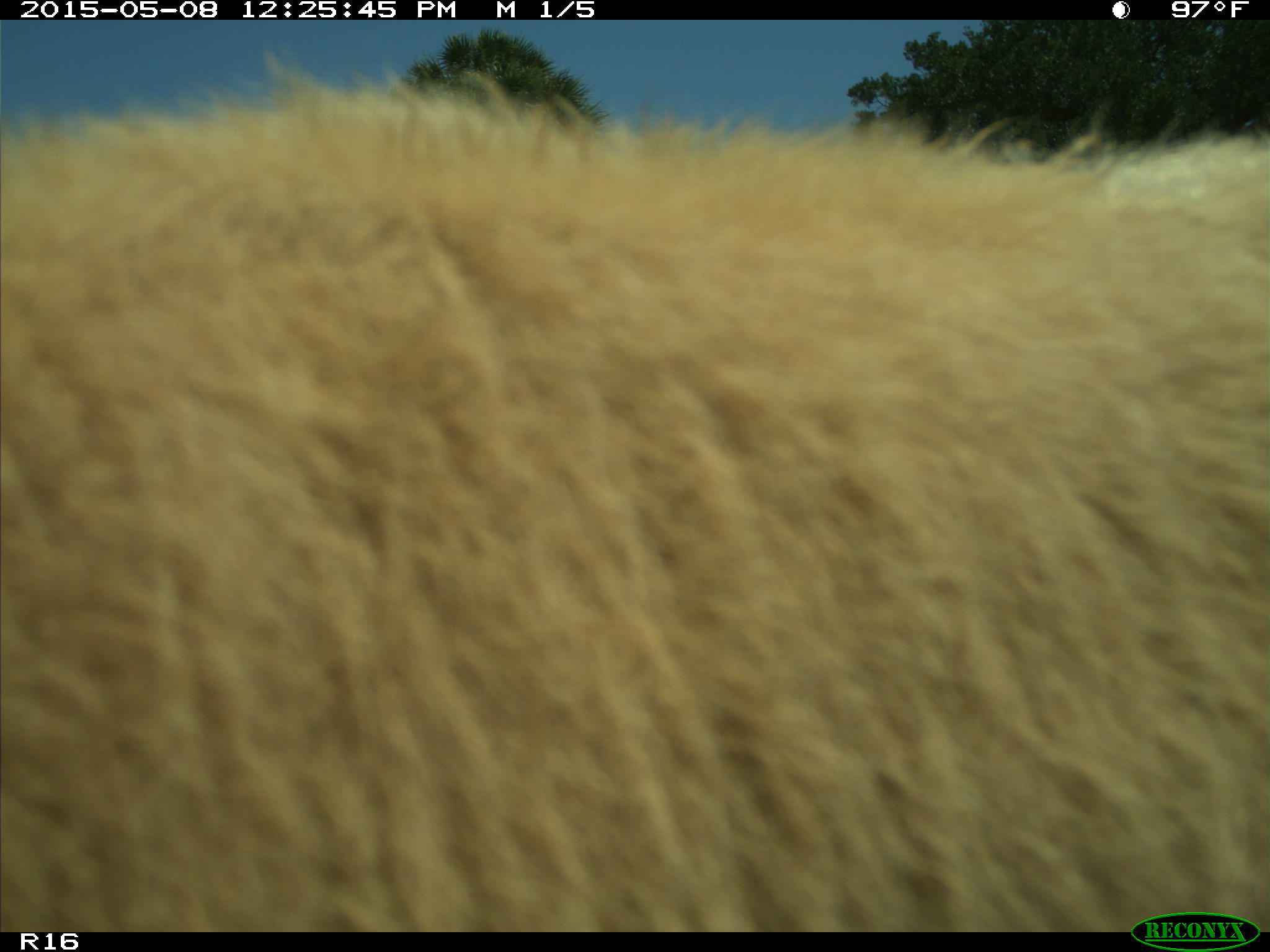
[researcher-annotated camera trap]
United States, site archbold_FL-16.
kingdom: Animalia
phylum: Chordata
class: Mammalia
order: Artiodactyla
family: Bovidae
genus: Bos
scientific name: Bos taurus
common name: domestic cow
Bos taurus (domestic cow).